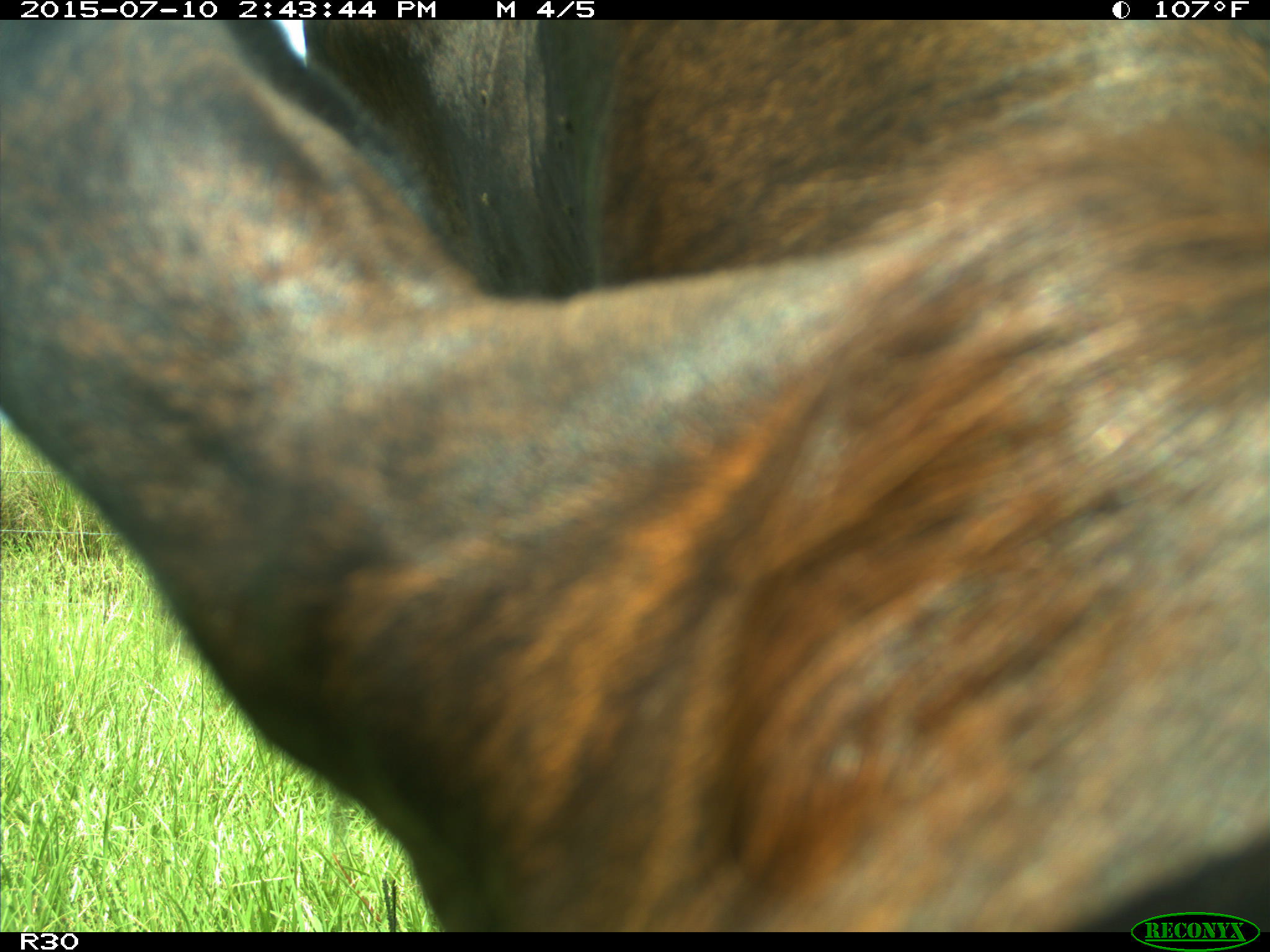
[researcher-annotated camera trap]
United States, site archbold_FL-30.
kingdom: Animalia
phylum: Chordata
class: Mammalia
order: Artiodactyla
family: Bovidae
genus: Bos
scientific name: Bos taurus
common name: domestic cow